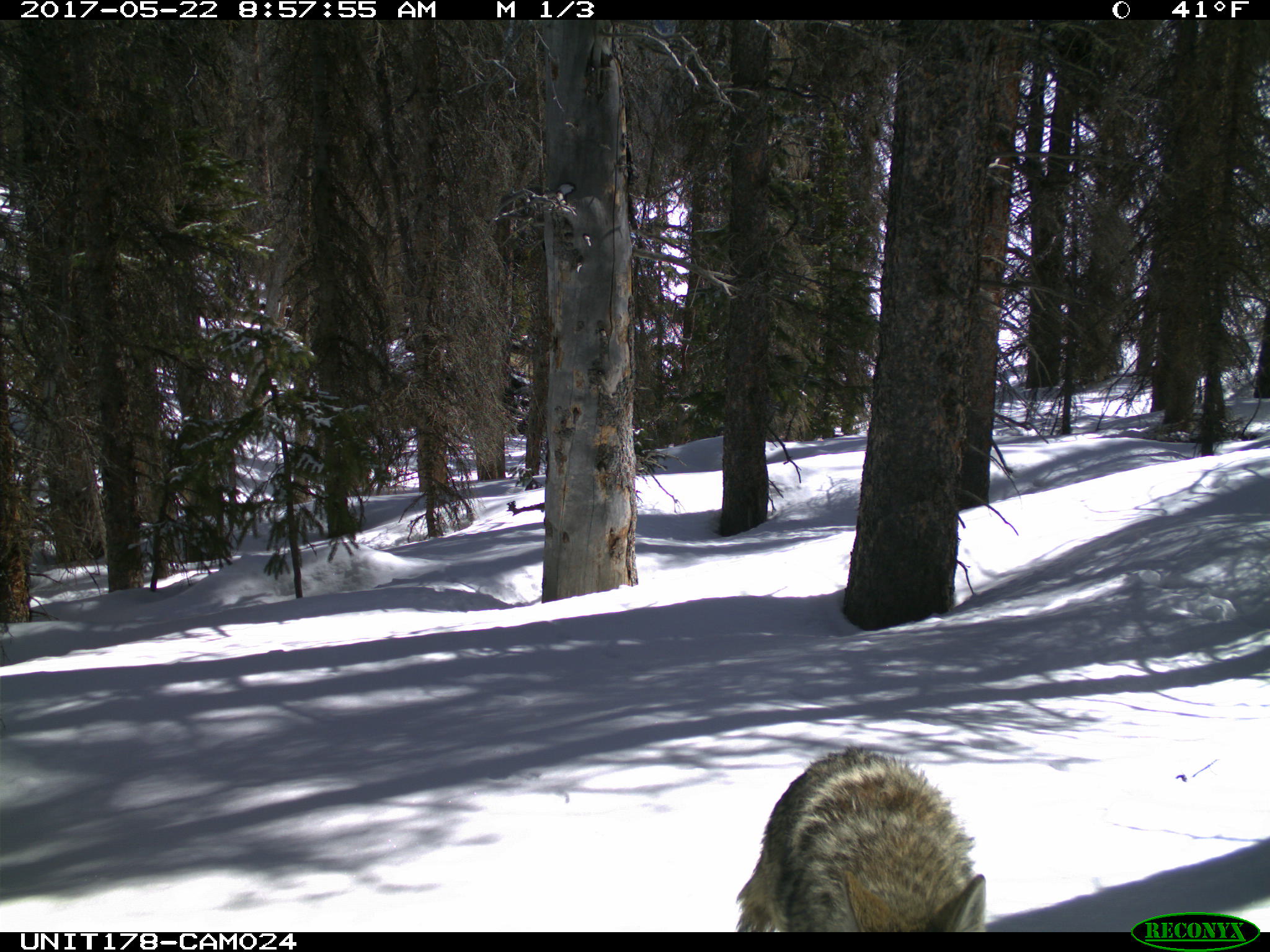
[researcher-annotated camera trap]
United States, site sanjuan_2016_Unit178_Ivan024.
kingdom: Animalia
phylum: Chordata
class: Mammalia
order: Carnivora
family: Canidae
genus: Canis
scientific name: Canis latrans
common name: coyote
Canis latrans (coyote).